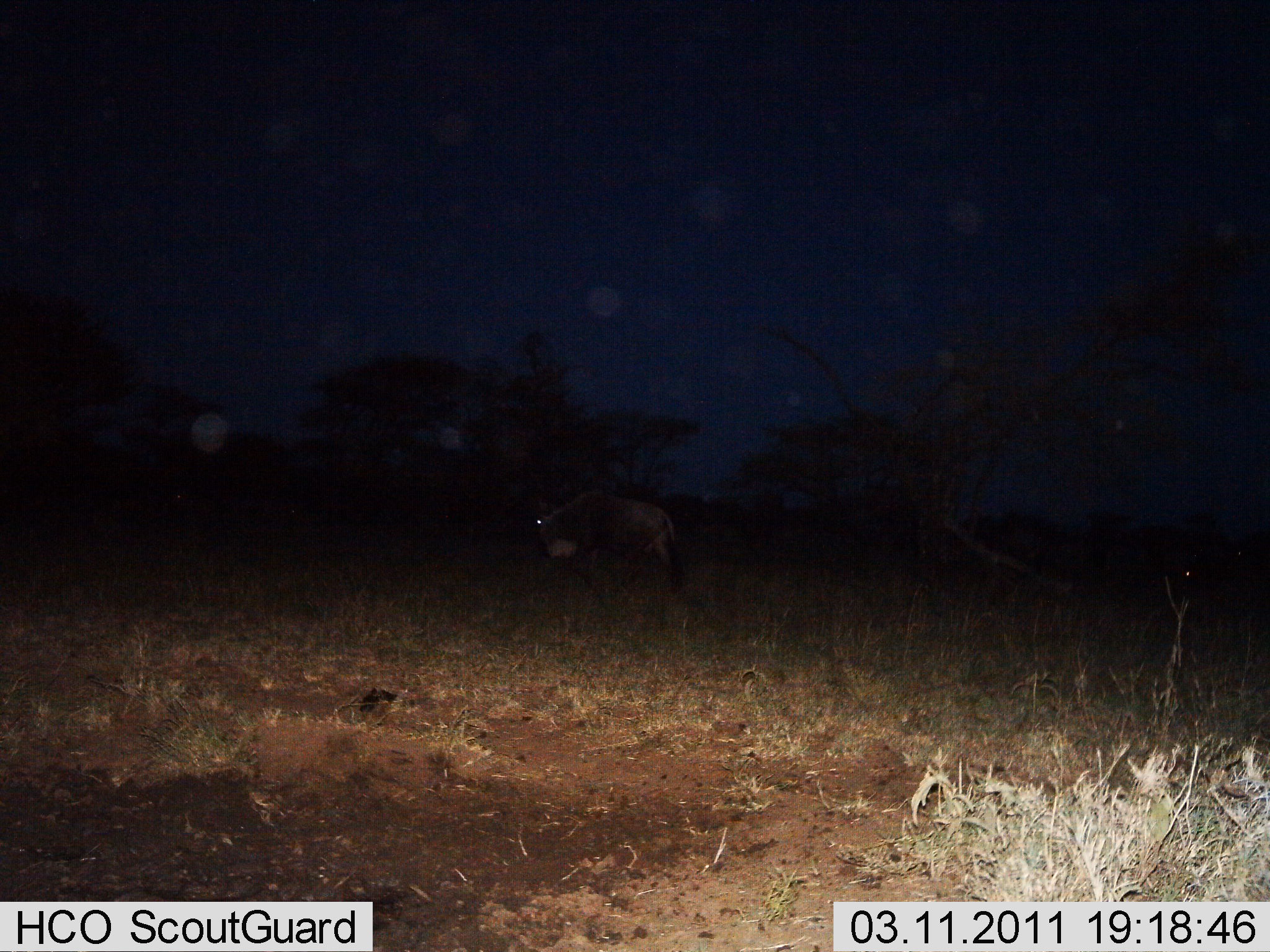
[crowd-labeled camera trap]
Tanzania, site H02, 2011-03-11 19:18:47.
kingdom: Animalia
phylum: Chordata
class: Mammalia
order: Artiodactyla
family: Bovidae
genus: Connochaetes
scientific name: Connochaetes taurinus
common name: blue wildebeest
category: wildebeest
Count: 1.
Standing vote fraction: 54%.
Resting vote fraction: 0%.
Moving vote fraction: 46%.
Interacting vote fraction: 0%.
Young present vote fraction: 0%.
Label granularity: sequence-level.